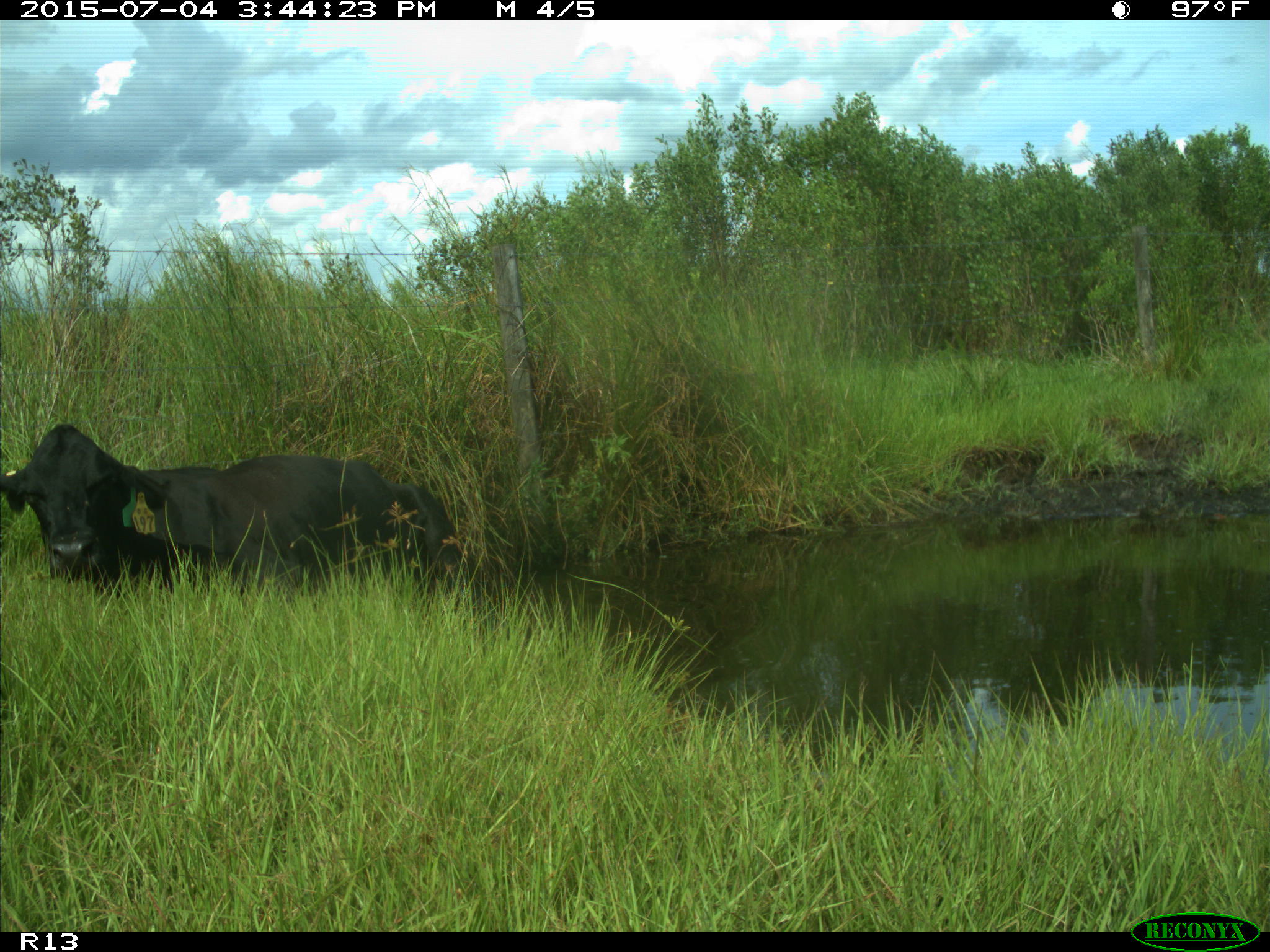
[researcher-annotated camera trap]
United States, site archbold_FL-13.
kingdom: Animalia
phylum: Chordata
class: Mammalia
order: Artiodactyla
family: Bovidae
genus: Bos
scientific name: Bos taurus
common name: domestic cow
Bos taurus (domestic cow).